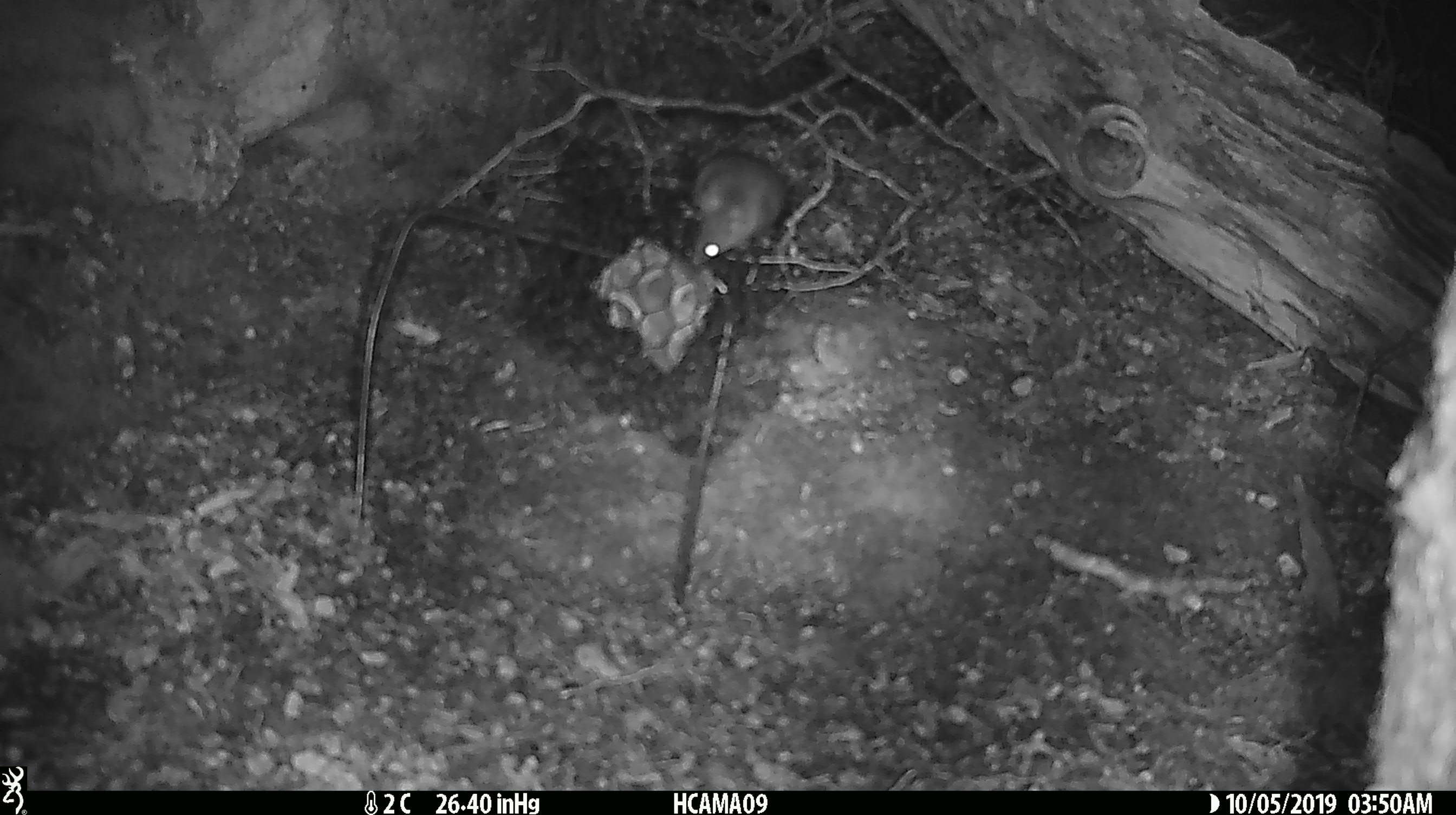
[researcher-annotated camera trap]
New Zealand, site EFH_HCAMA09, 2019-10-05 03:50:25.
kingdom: Animalia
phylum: Chordata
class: Mammalia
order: Rodentia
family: Muridae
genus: Mus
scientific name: Mus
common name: mouse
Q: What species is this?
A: Mouse (Mus).